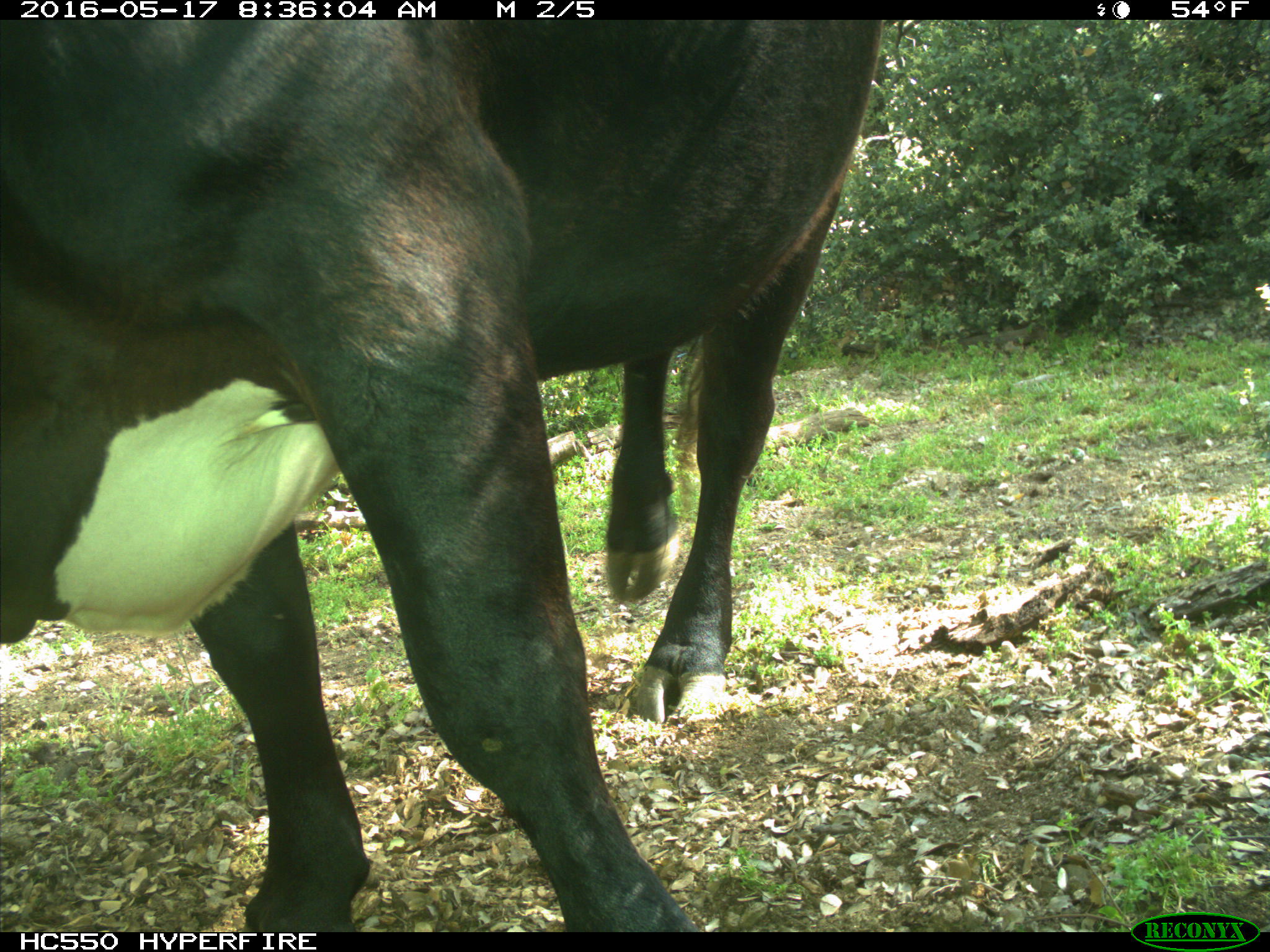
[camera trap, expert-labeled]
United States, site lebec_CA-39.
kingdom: Animalia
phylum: Chordata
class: Mammalia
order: Artiodactyla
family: Bovidae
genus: Bos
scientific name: Bos taurus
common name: domestic cow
Bos taurus (domestic cow).